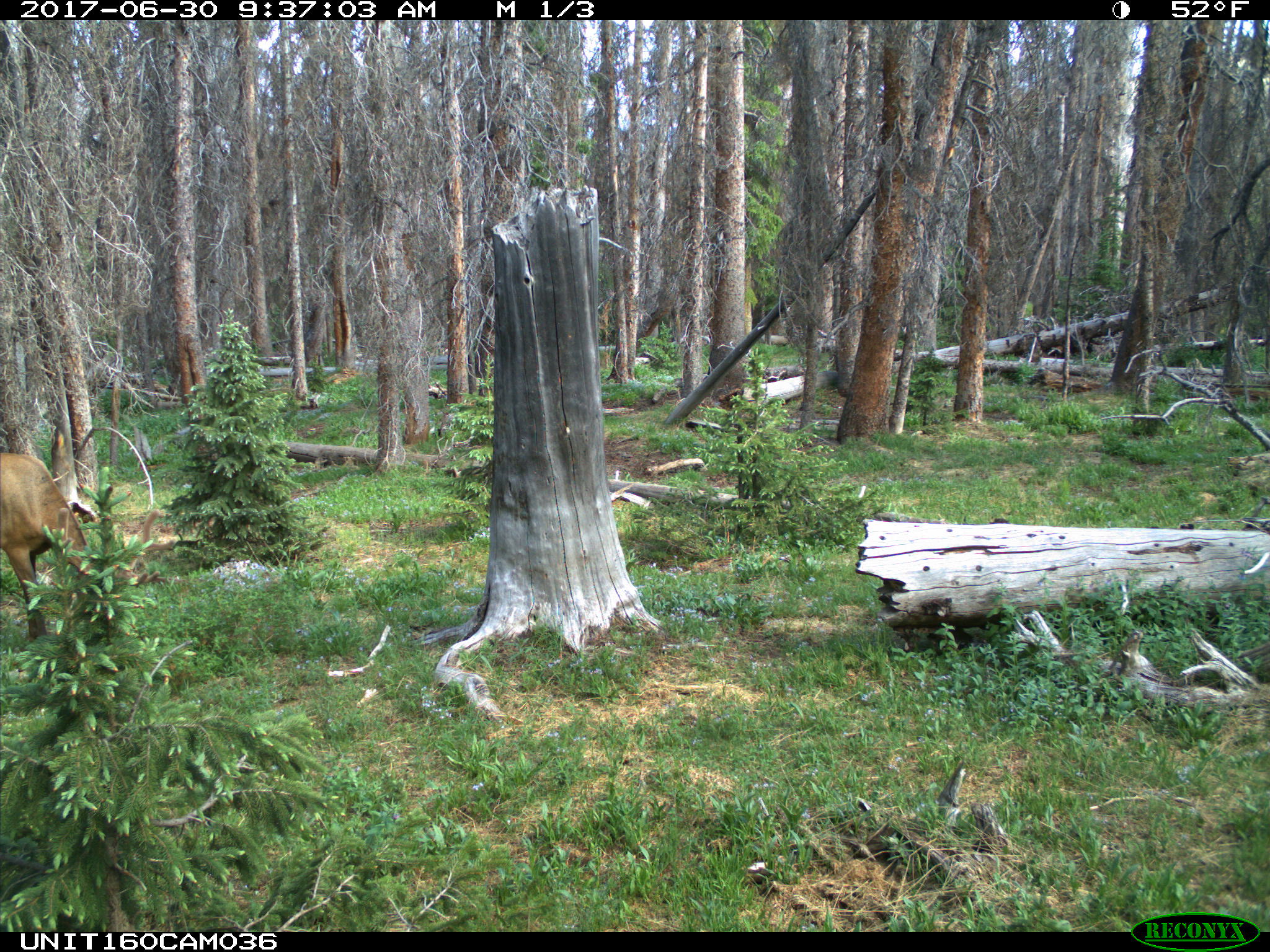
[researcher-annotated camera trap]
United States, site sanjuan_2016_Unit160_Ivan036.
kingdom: Animalia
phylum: Chordata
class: Mammalia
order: Artiodactyla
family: Cervidae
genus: Cervus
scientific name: Cervus elaphus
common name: red deer